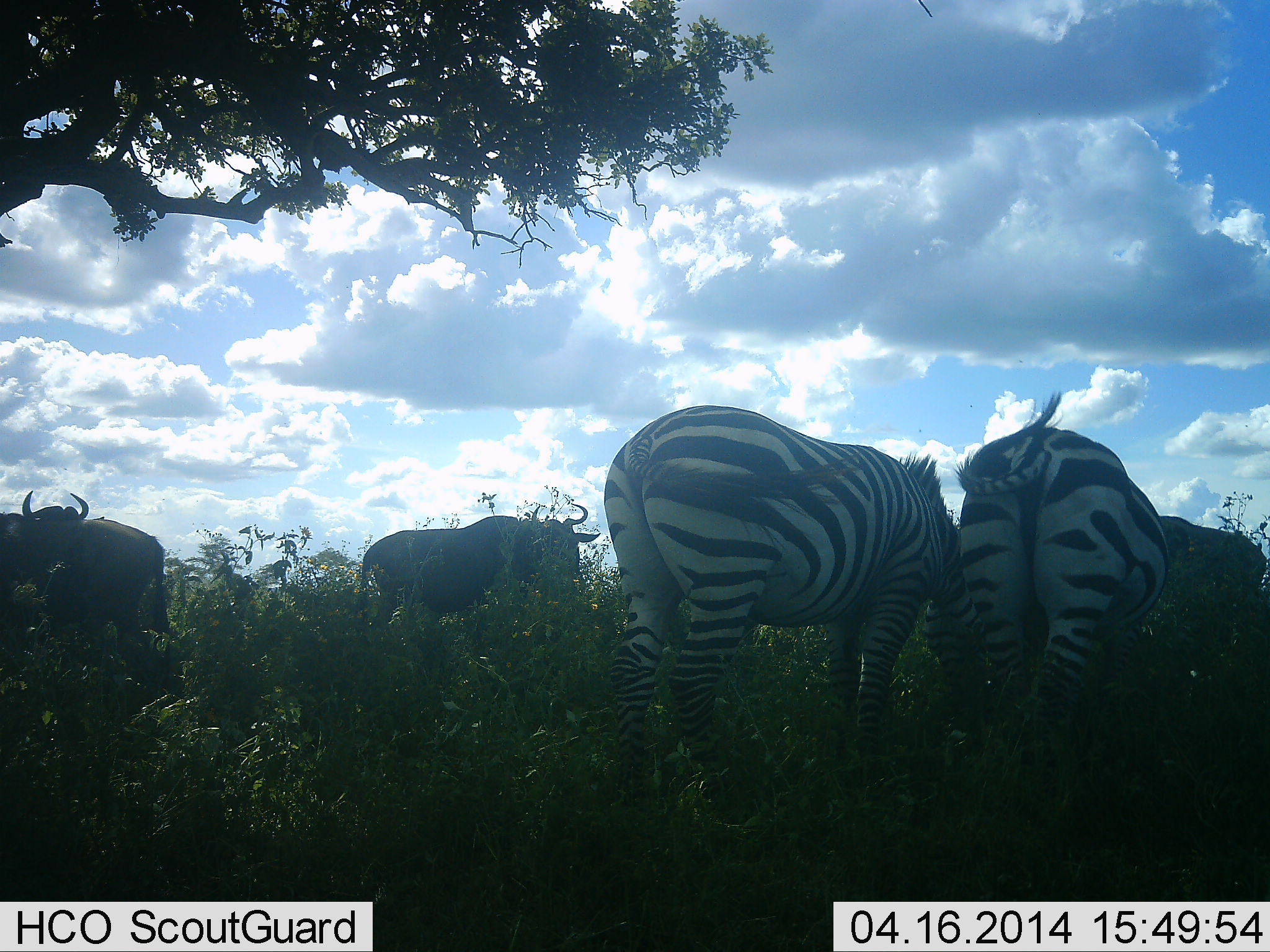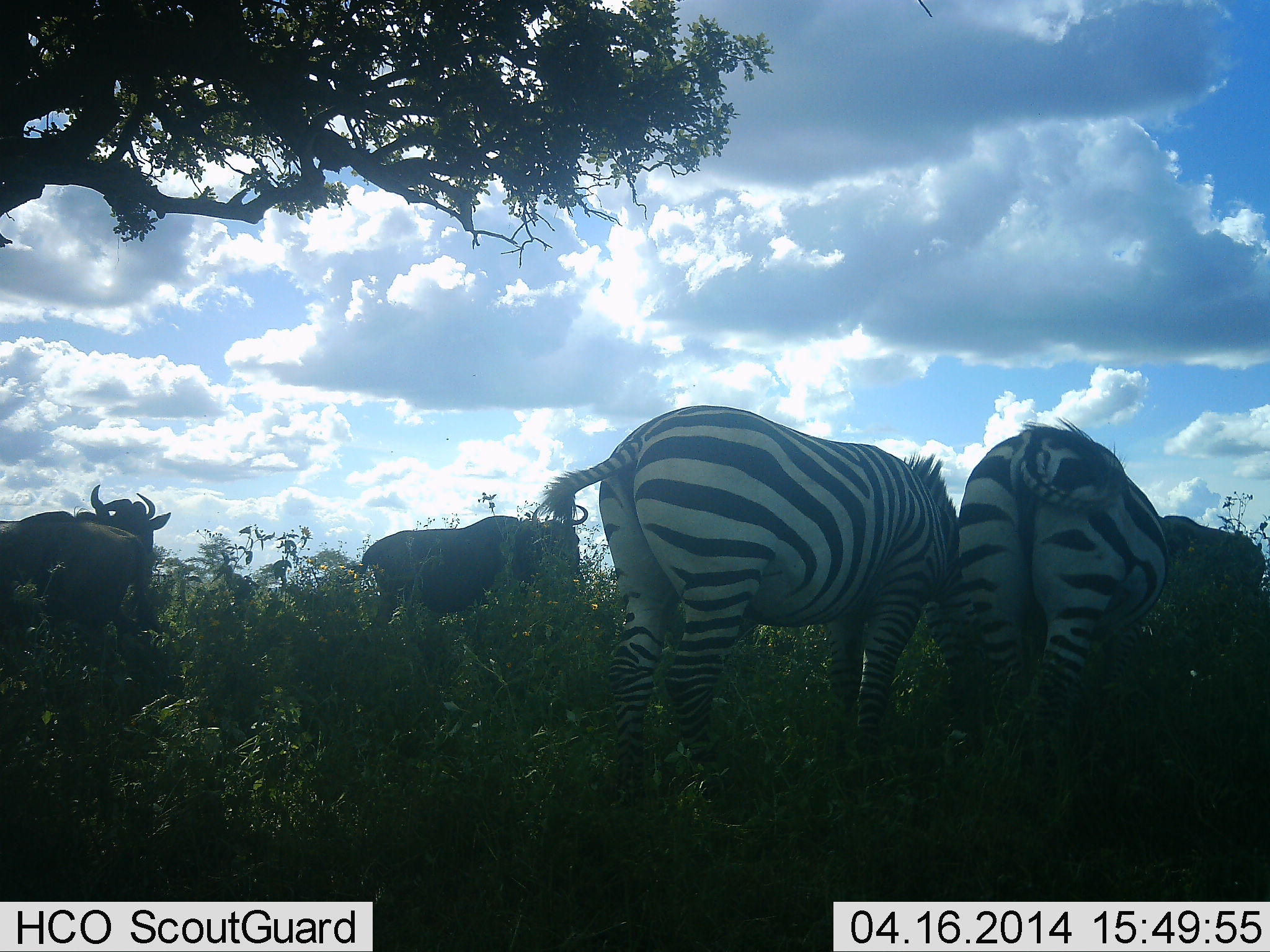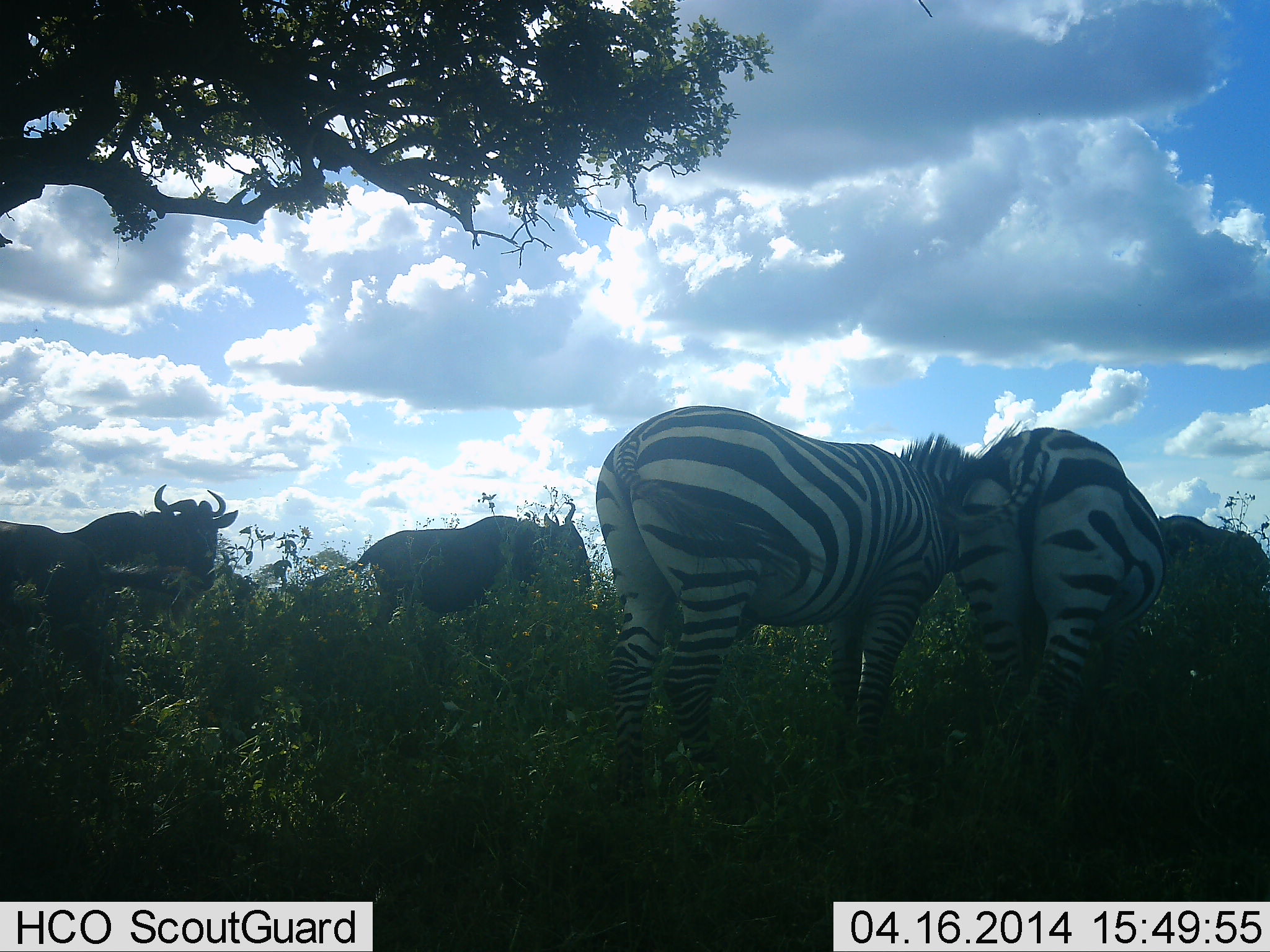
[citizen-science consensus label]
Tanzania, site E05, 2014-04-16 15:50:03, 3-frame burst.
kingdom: Animalia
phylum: Chordata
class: Mammalia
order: Artiodactyla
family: Bovidae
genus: Connochaetes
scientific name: Connochaetes taurinus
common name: blue wildebeest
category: wildebeest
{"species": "wildebeest (blue wildebeest) (Connochaetes taurinus)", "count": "3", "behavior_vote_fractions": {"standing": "73%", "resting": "0%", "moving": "27%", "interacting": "0%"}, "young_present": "0%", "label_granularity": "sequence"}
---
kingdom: Animalia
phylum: Chordata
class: Mammalia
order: Perissodactyla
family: Equidae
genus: Equus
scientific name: Equus quagga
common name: plains zebra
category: zebra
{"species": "zebra (plains zebra) (Equus quagga)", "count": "2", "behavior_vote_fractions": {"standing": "60%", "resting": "0%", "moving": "0%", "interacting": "0%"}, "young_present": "0%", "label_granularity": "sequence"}